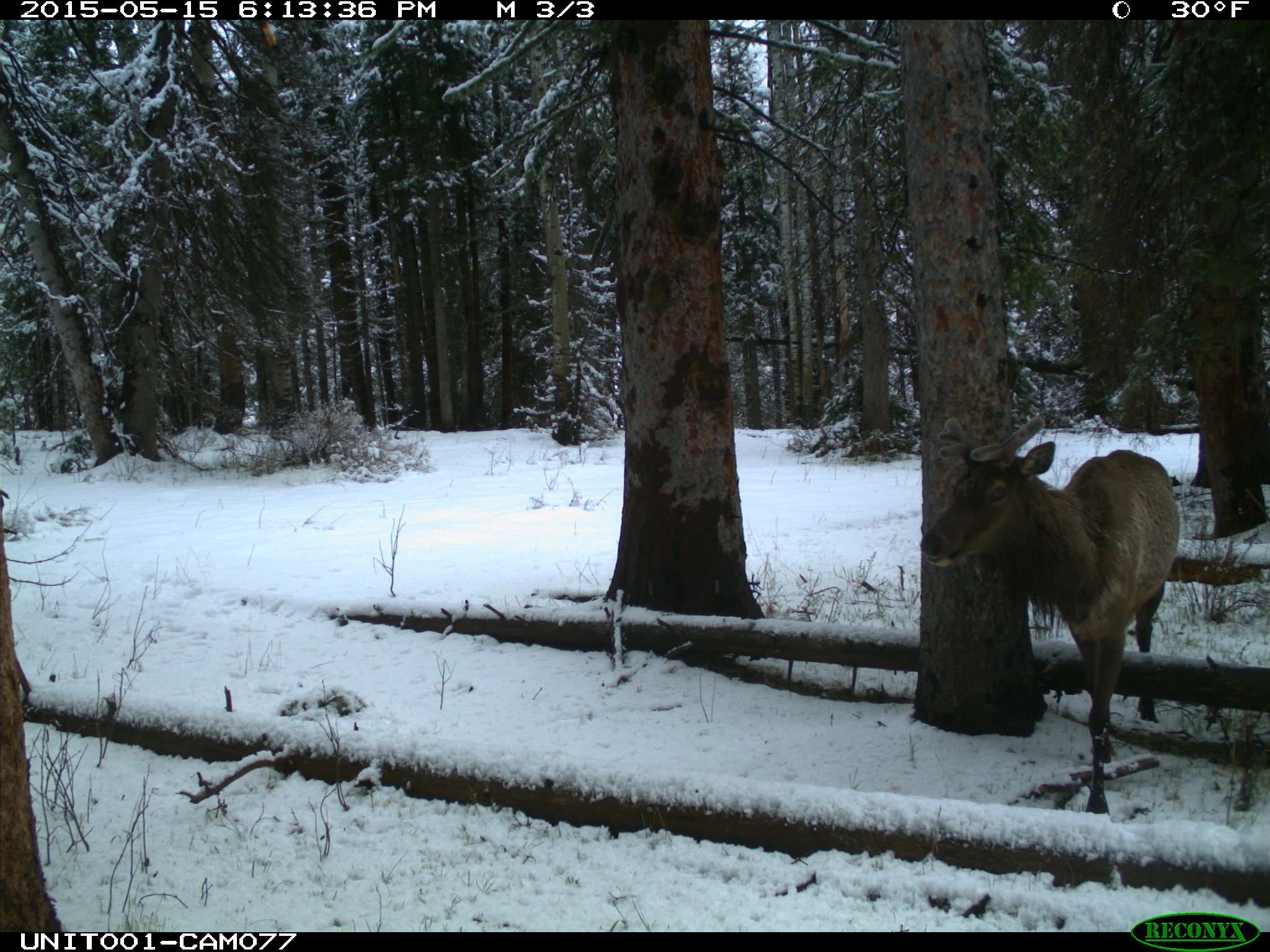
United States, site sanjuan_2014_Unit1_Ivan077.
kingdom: Animalia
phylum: Chordata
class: Mammalia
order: Artiodactyla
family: Cervidae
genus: Cervus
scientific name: Cervus elaphus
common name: red deer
Cervus elaphus (red deer).